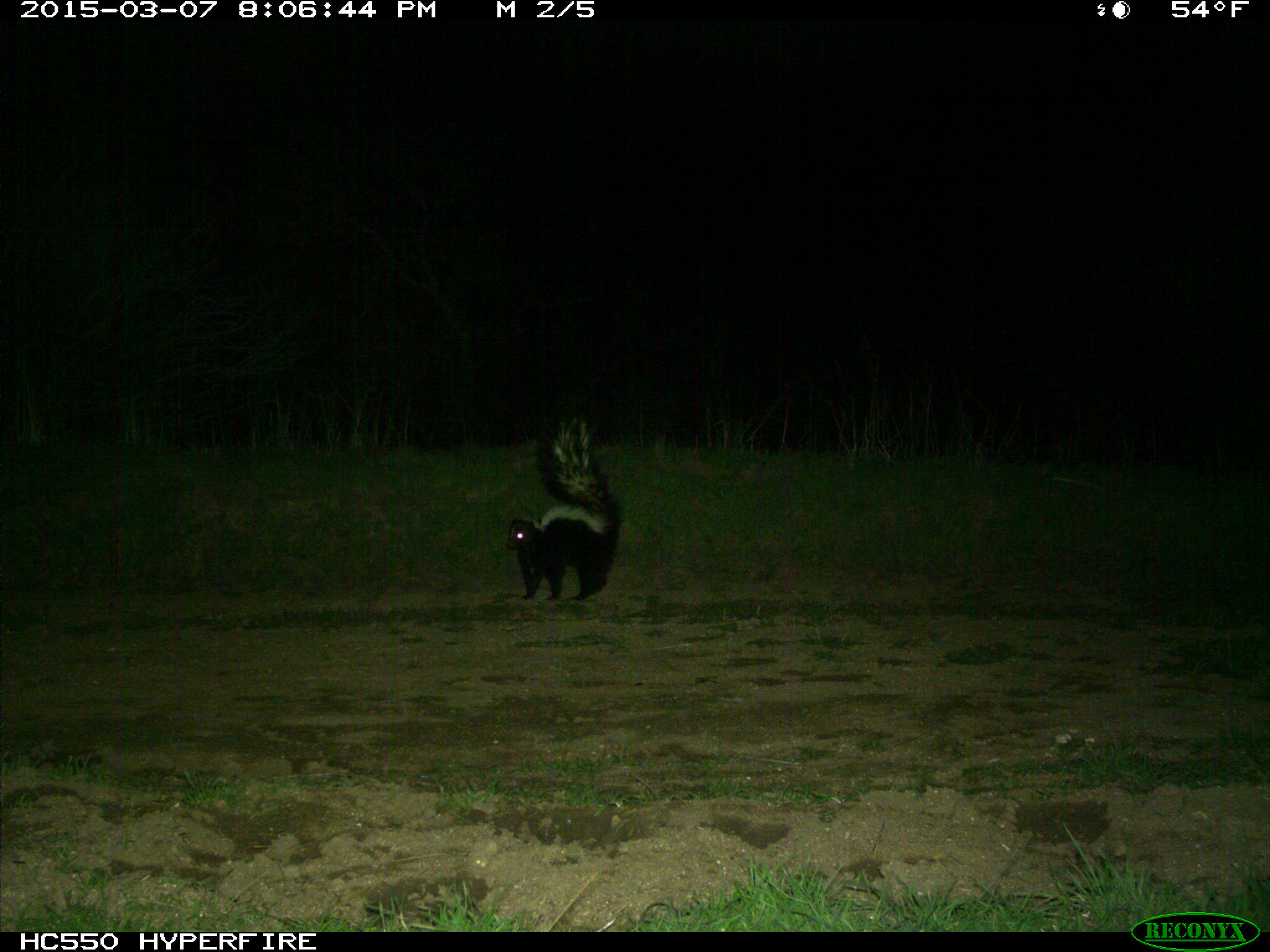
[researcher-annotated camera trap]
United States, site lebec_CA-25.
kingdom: Animalia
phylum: Chordata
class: Mammalia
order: Carnivora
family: Mephitidae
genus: Mephitis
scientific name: Mephitis mephitis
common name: striped skunk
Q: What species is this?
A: Mephitis mephitis (striped skunk).